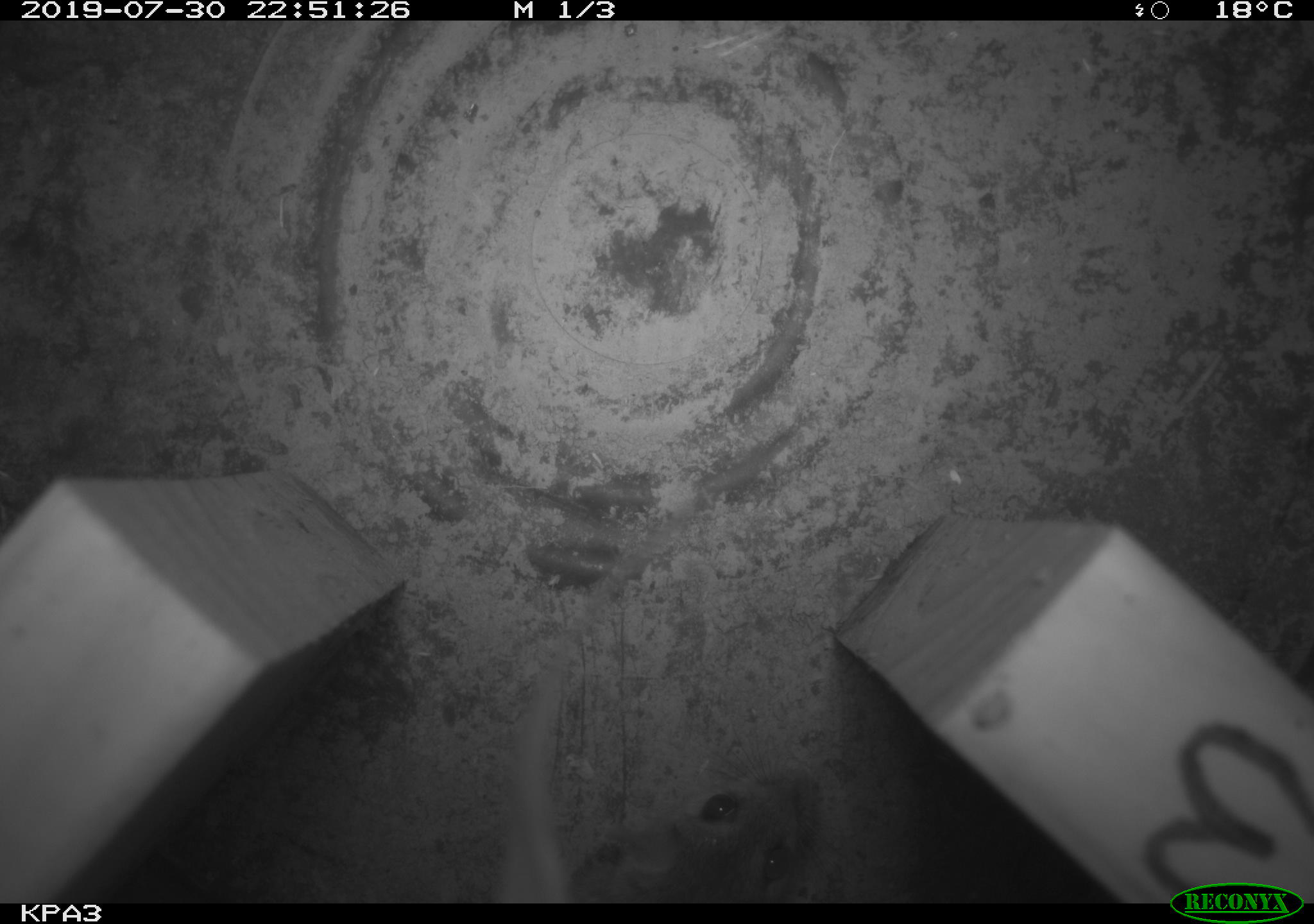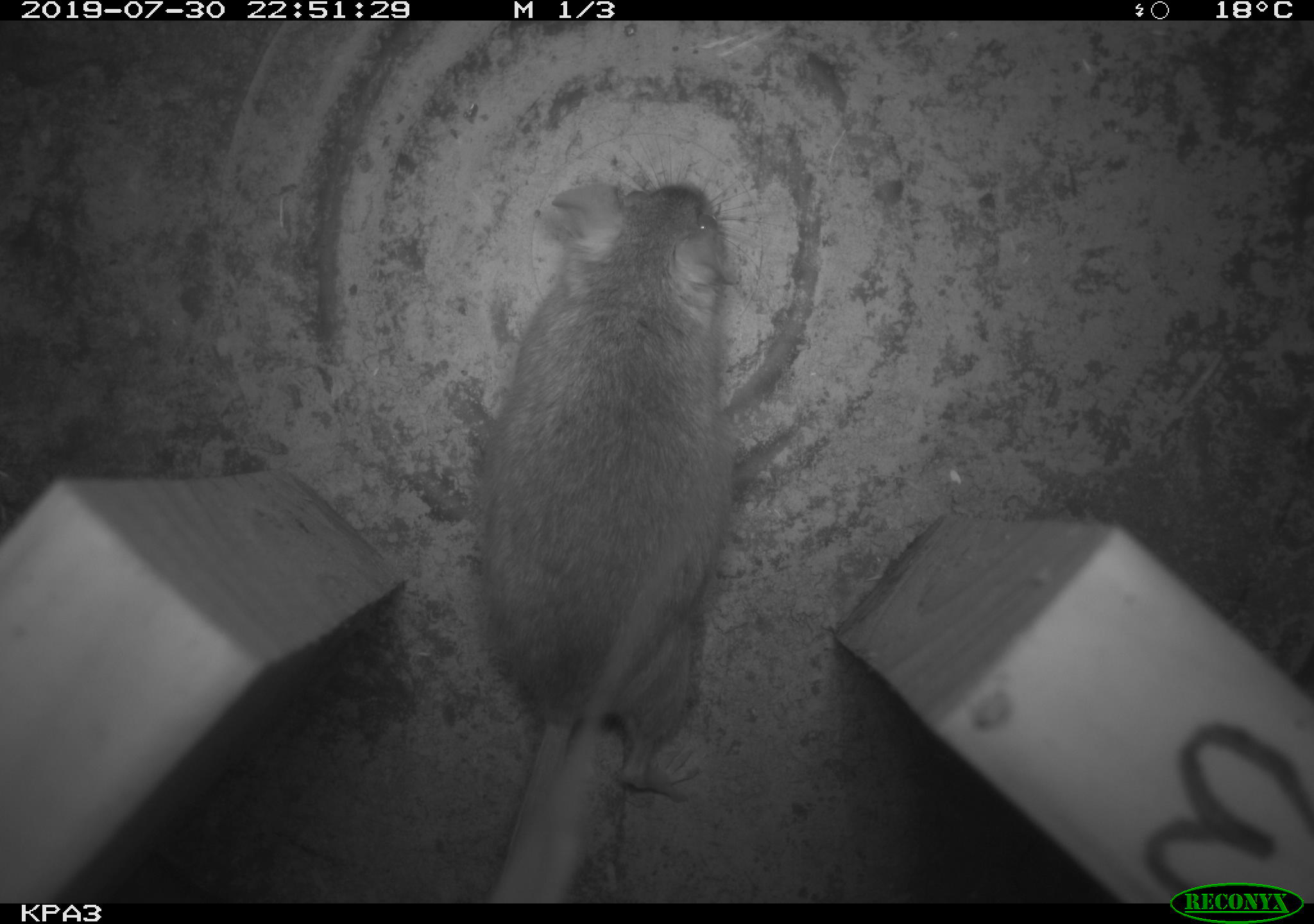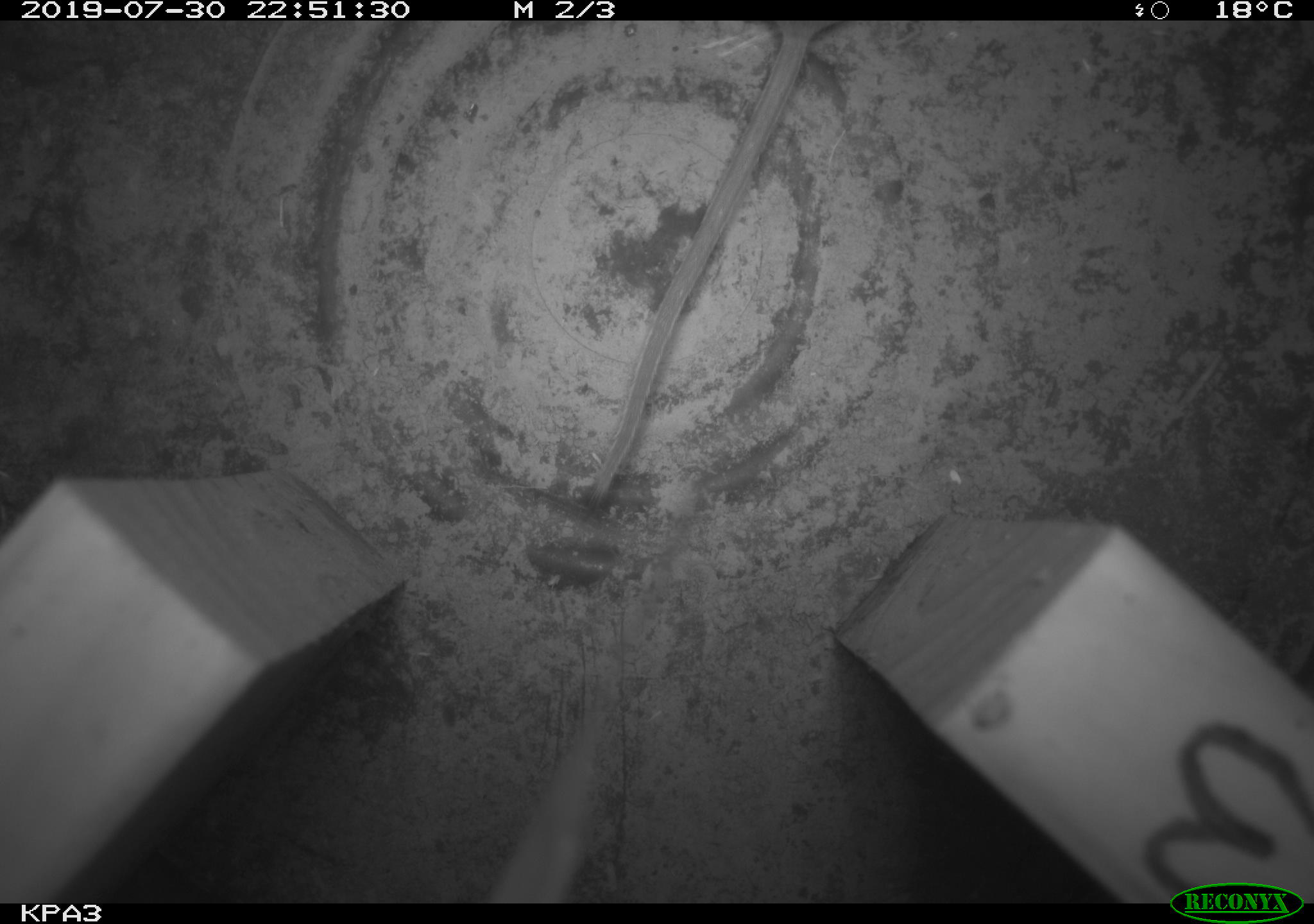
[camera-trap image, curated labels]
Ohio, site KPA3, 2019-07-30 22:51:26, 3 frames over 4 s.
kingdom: Animalia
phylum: Chordata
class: Mammalia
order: Rodentia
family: Cricetidae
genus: Peromyscus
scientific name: Peromyscus leucopus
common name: white-footed mouse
White-footed mouse (Peromyscus leucopus).